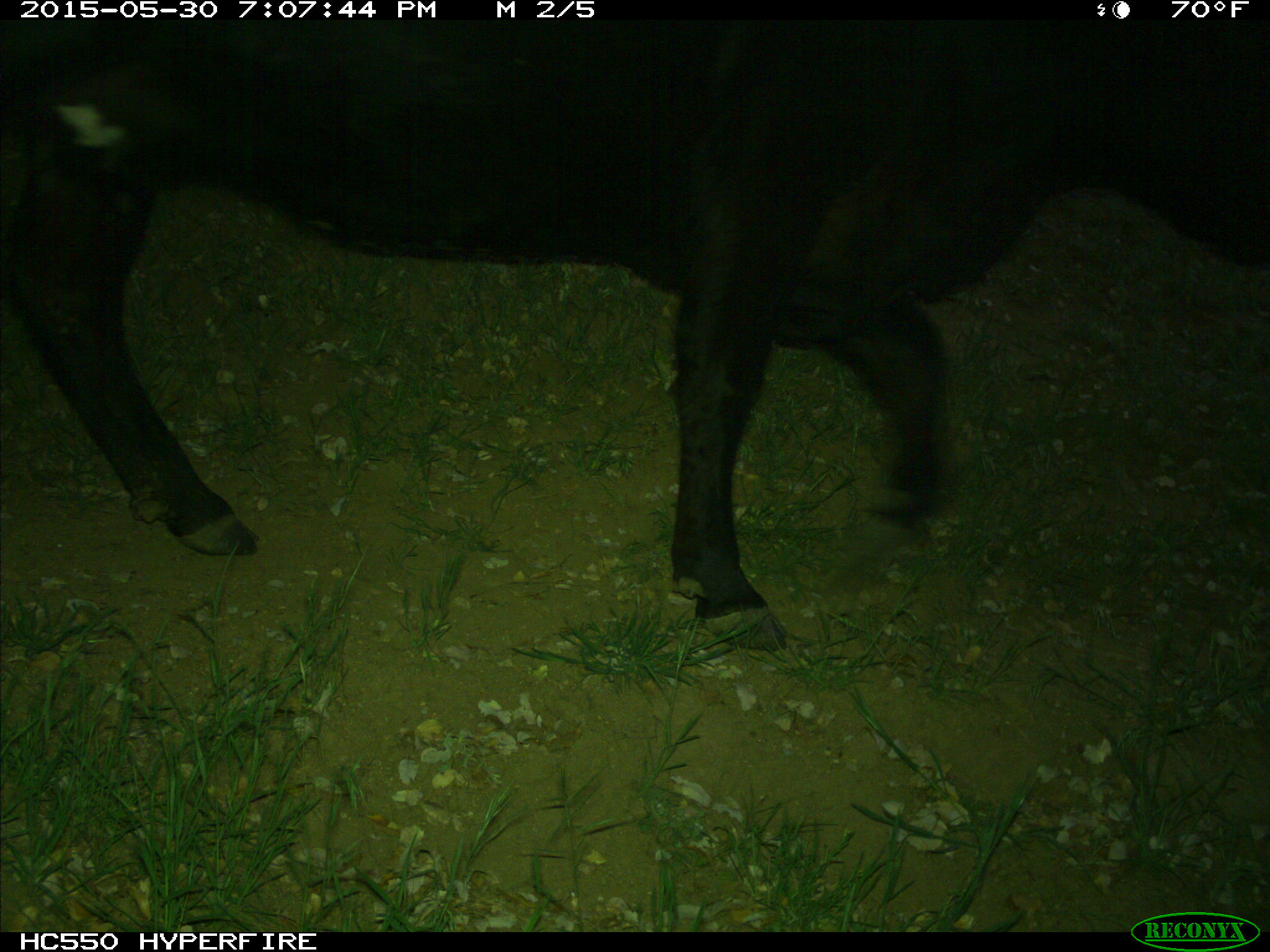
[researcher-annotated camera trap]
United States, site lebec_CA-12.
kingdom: Animalia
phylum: Chordata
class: Mammalia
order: Artiodactyla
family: Bovidae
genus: Bos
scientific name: Bos taurus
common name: domestic cow